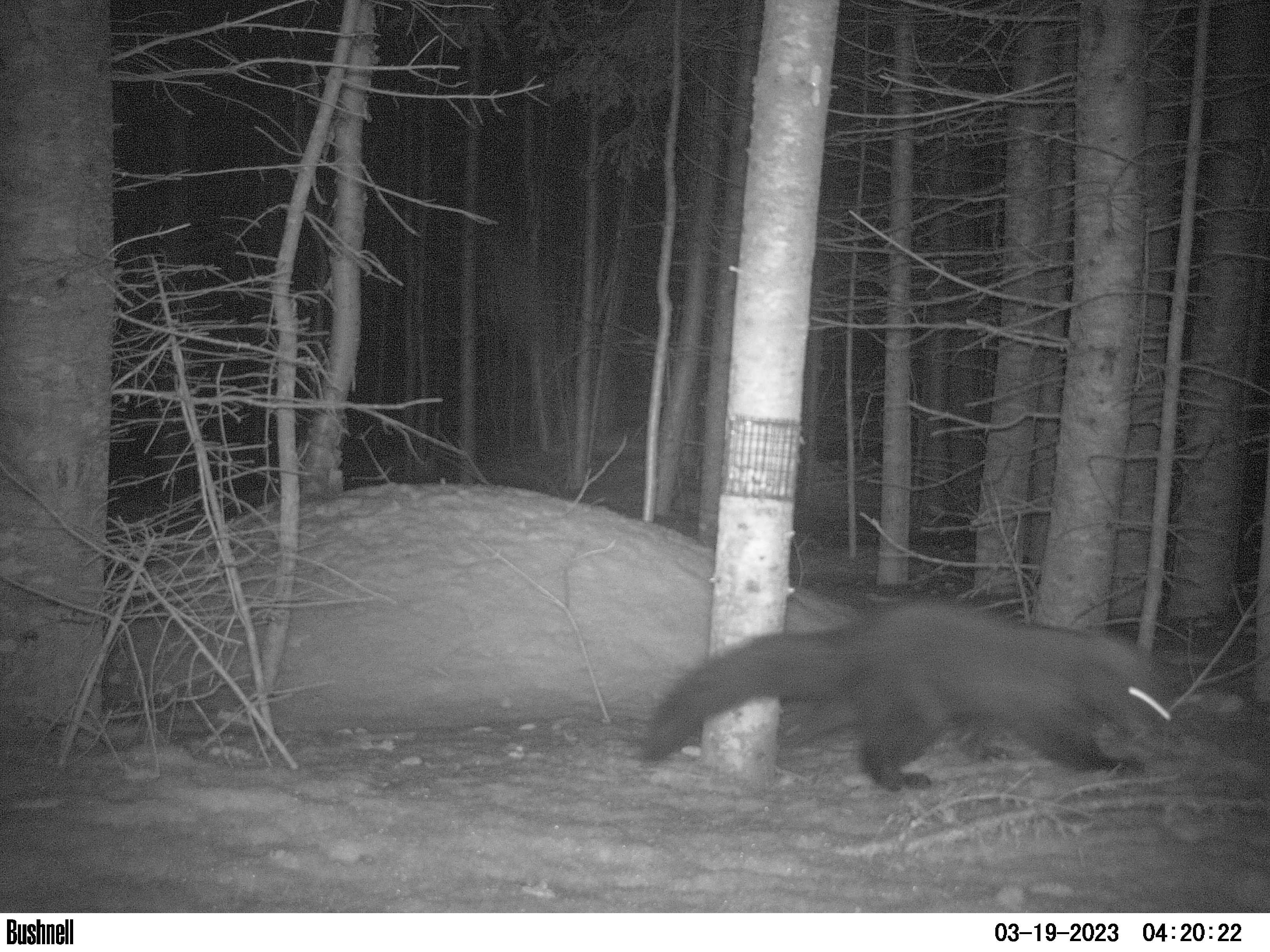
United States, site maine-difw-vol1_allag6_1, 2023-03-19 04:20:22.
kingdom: Animalia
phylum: Chordata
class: Mammalia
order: Carnivora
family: Mustelidae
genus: Pekania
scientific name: Pekania pennanti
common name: fisher